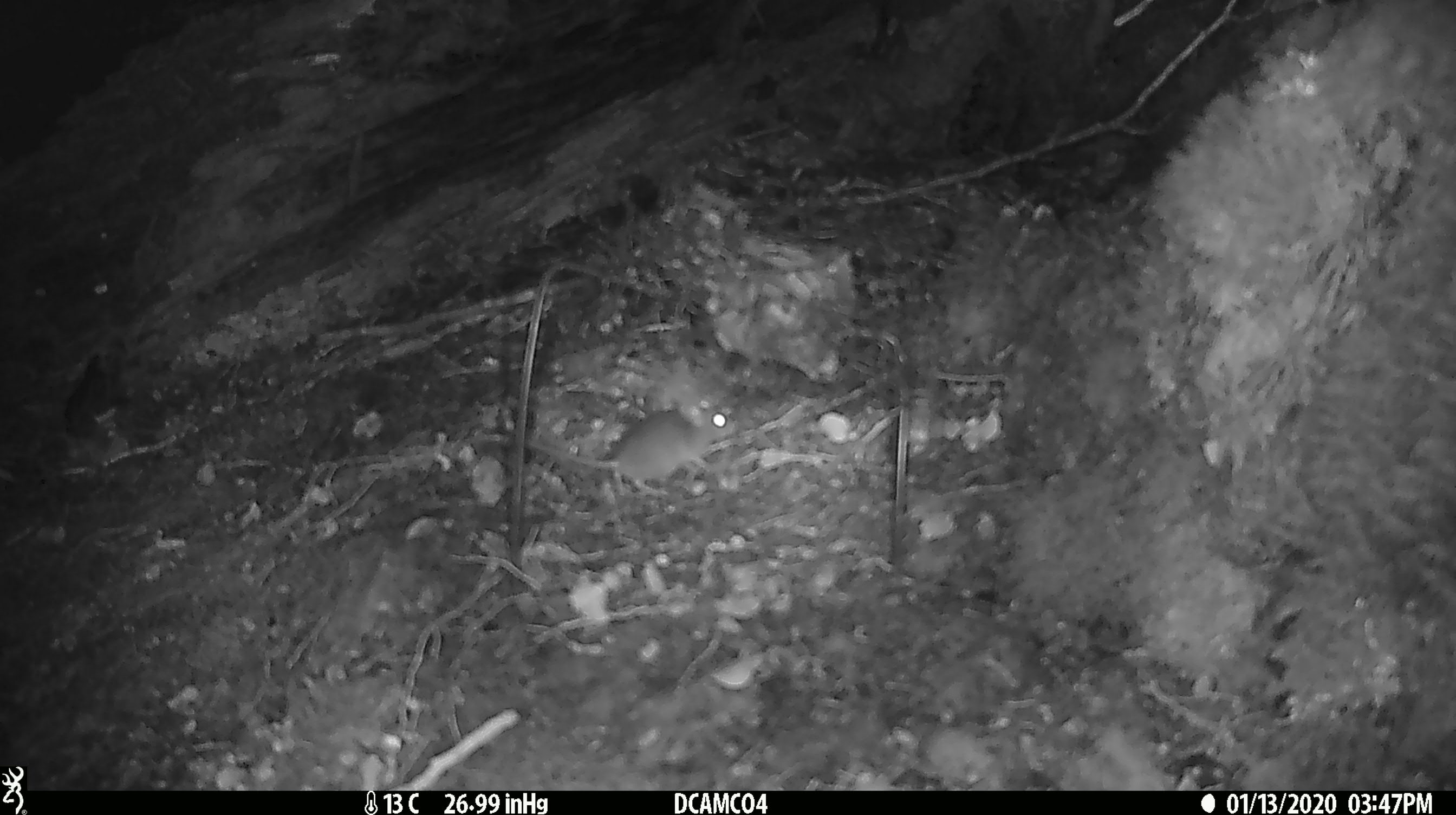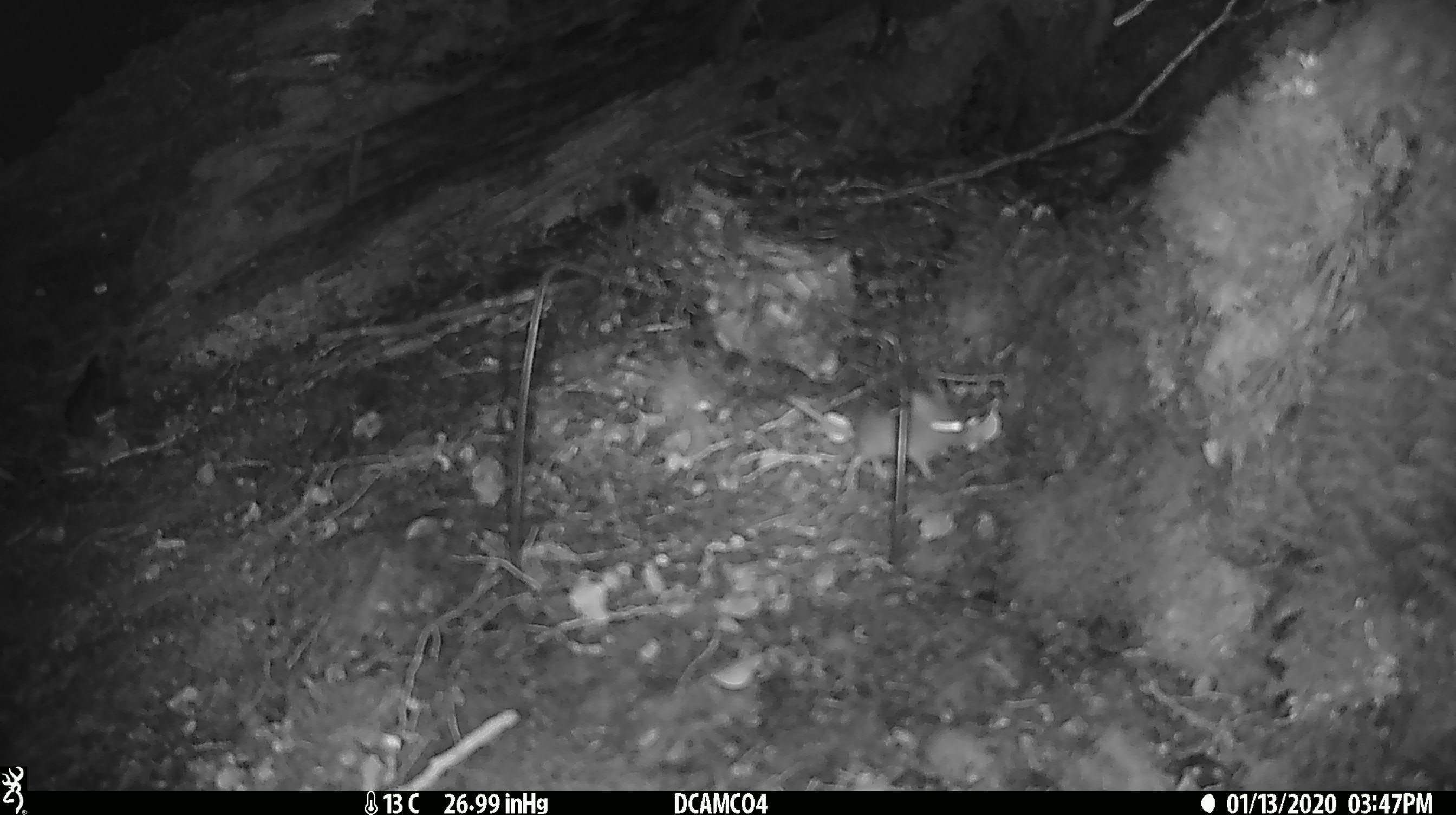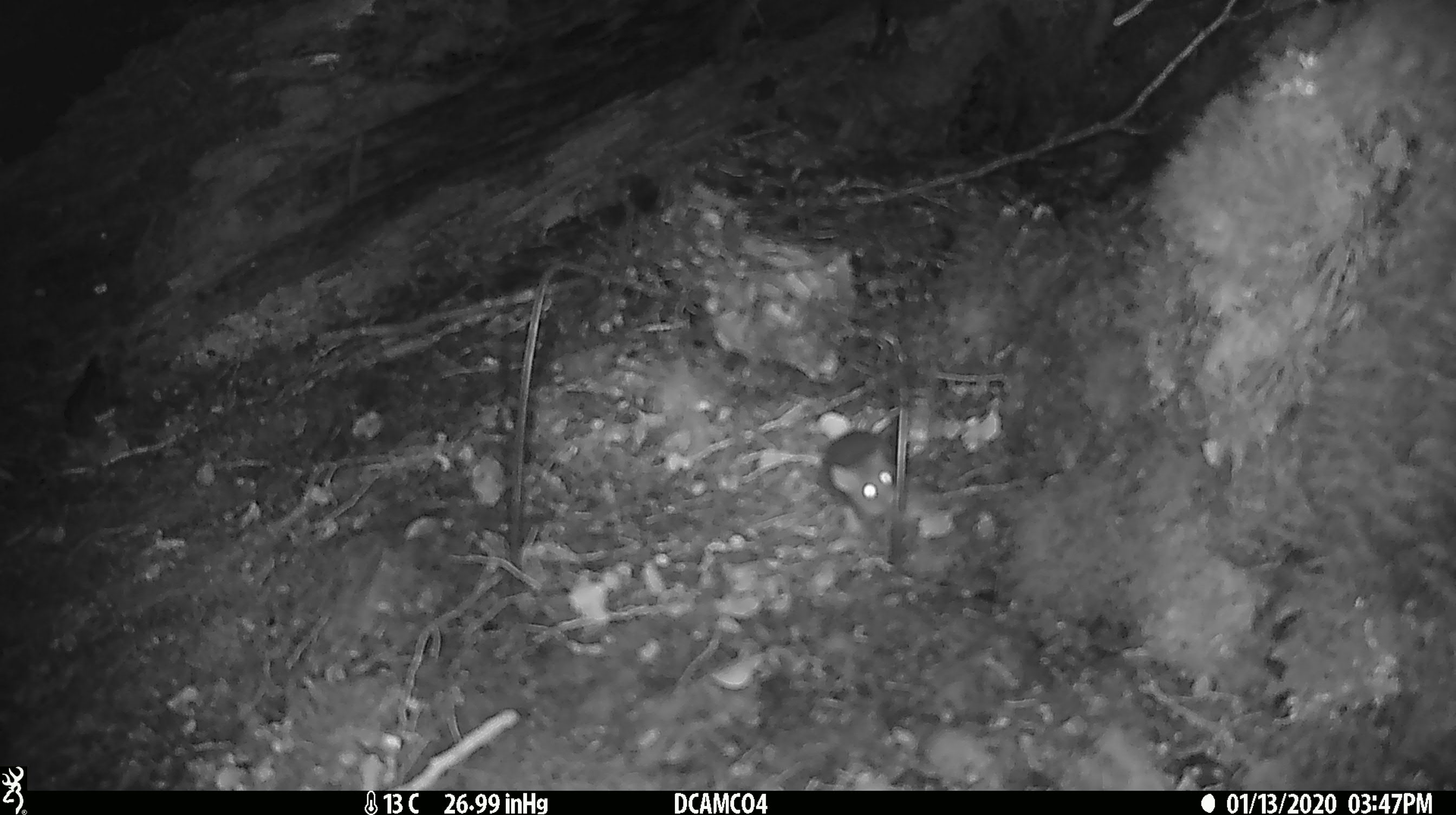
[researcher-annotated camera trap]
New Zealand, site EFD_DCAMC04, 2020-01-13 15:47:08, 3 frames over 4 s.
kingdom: Animalia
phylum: Chordata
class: Mammalia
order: Rodentia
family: Muridae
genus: Mus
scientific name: Mus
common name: mouse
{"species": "mouse (Mus)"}